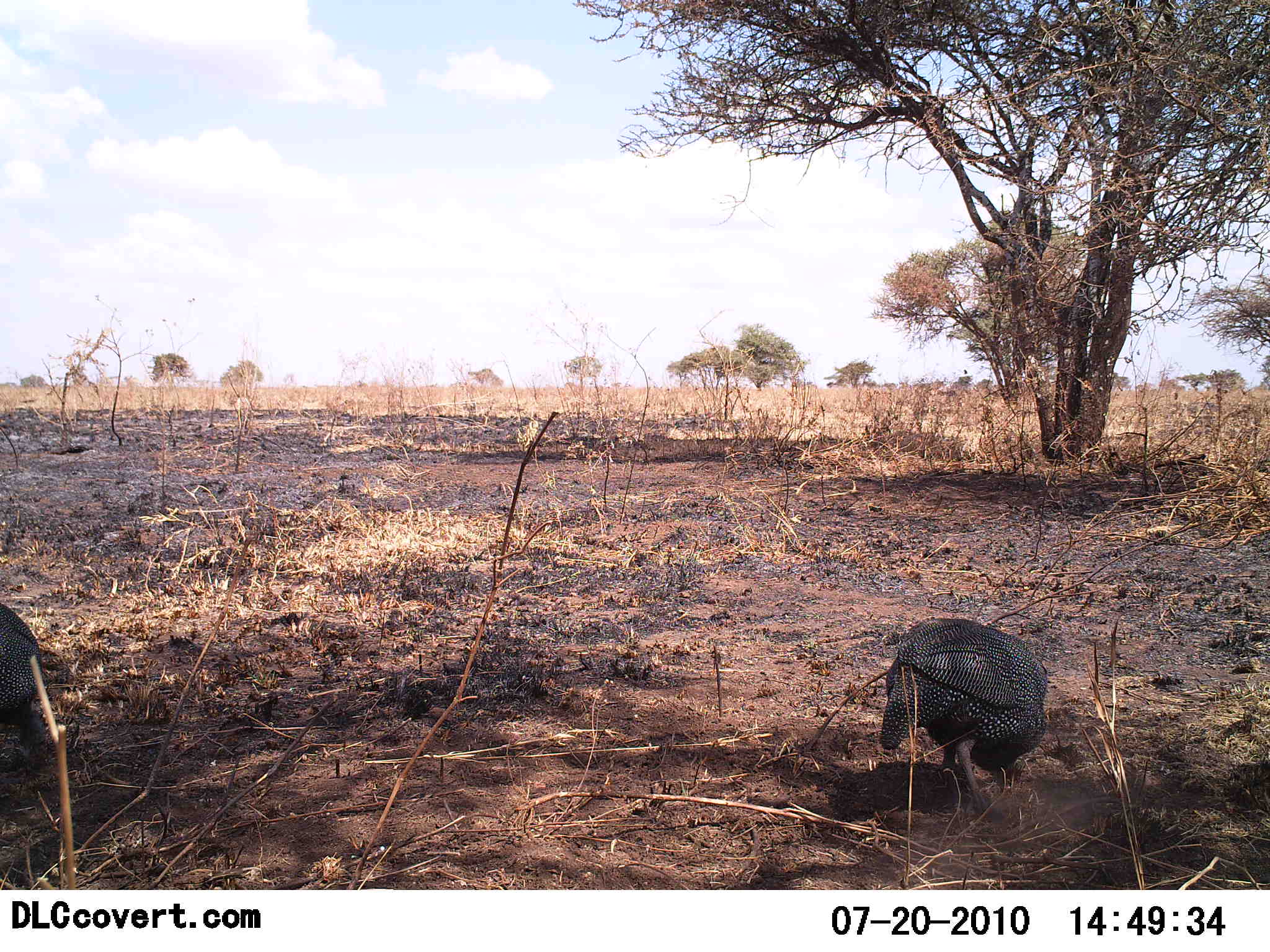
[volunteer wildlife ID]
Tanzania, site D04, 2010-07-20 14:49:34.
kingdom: Animalia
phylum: Chordata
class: Aves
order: Galliformes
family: Numididae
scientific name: Numididae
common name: guinea fowl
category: guineafowl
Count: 2.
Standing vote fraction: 42%.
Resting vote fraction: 0%.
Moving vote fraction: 17%.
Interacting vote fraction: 0%.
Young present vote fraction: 0%.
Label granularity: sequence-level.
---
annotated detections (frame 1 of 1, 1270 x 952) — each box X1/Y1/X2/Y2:
animal: 880/619/1051/822; 0/599/81/779